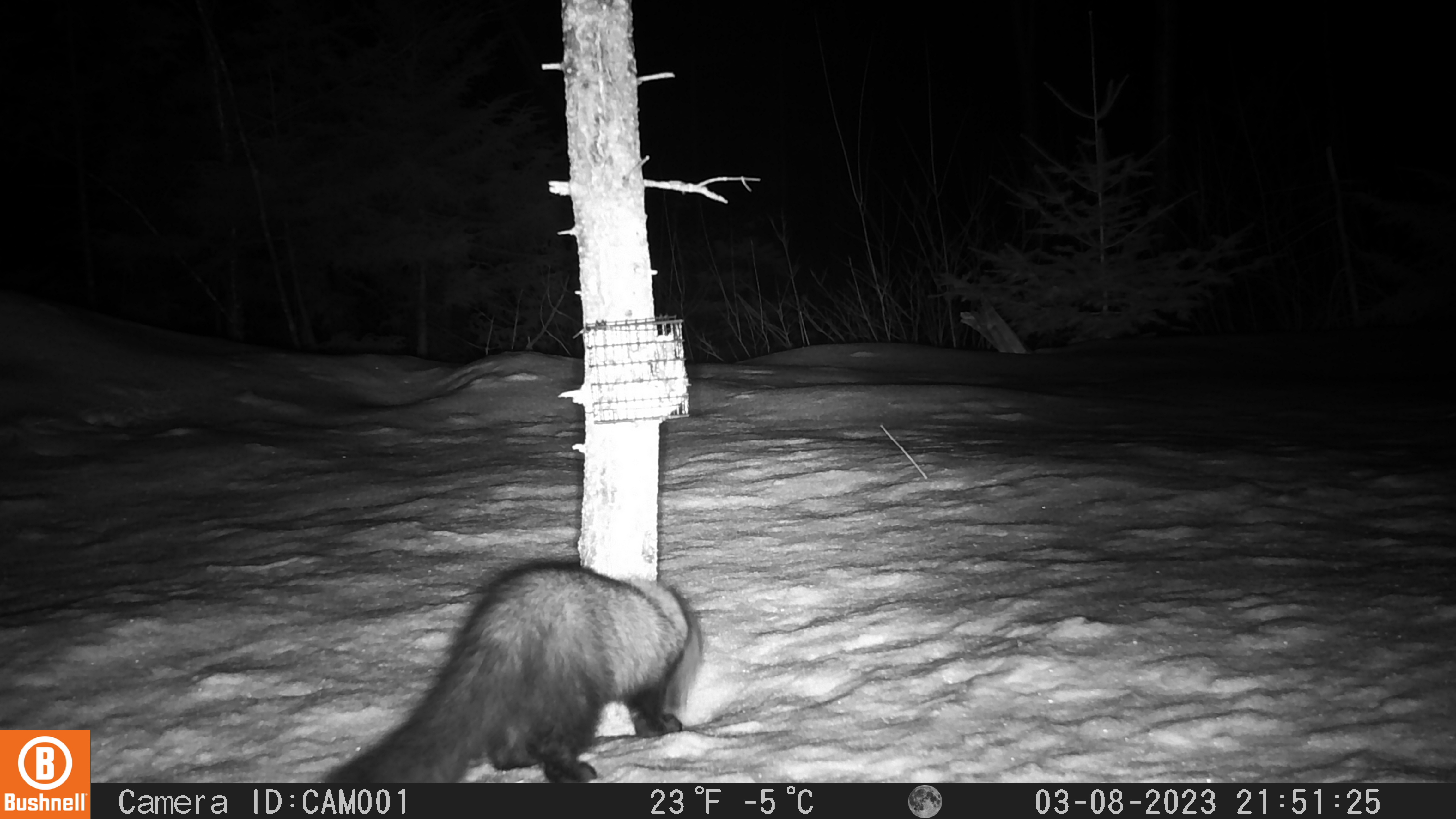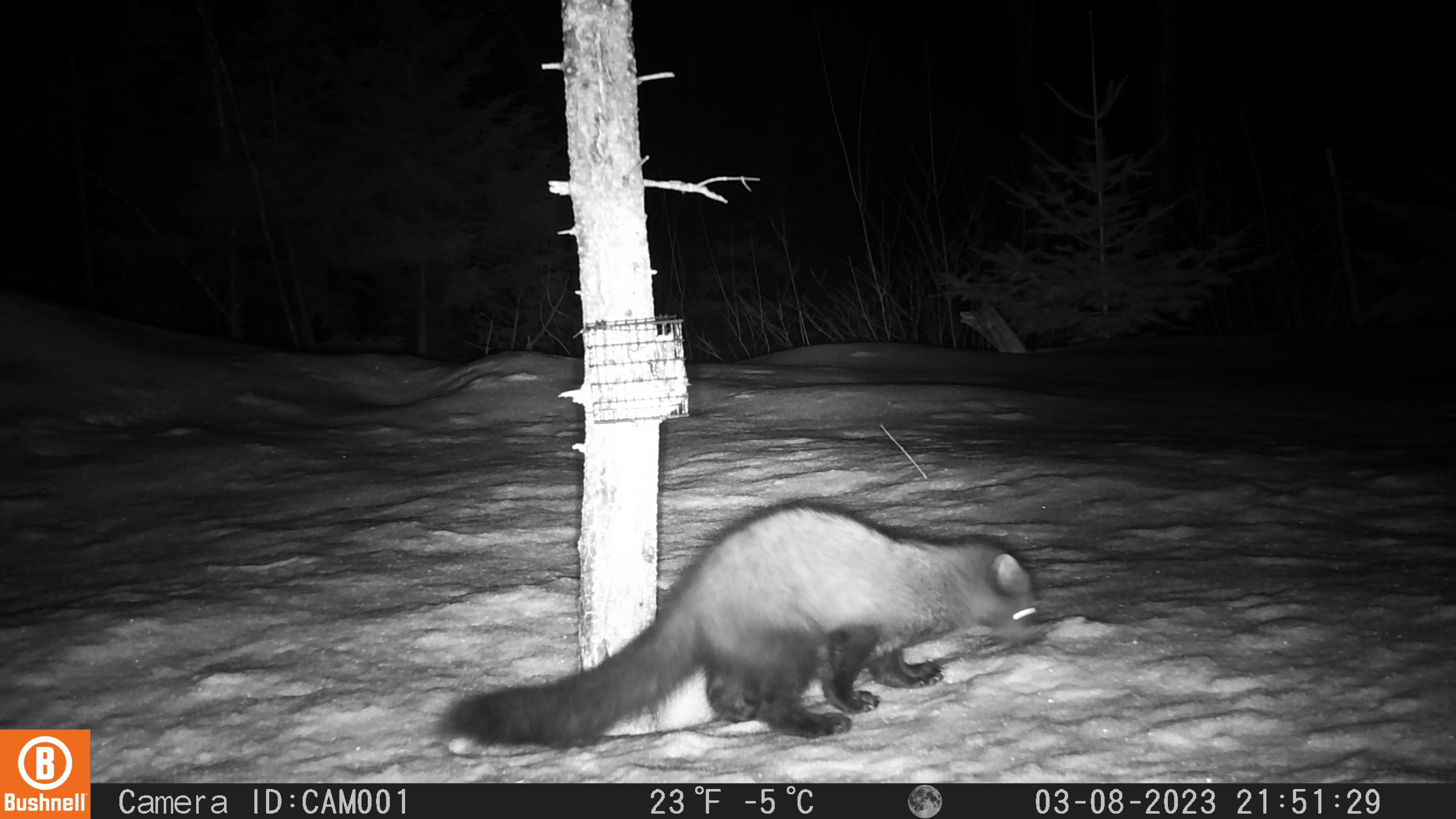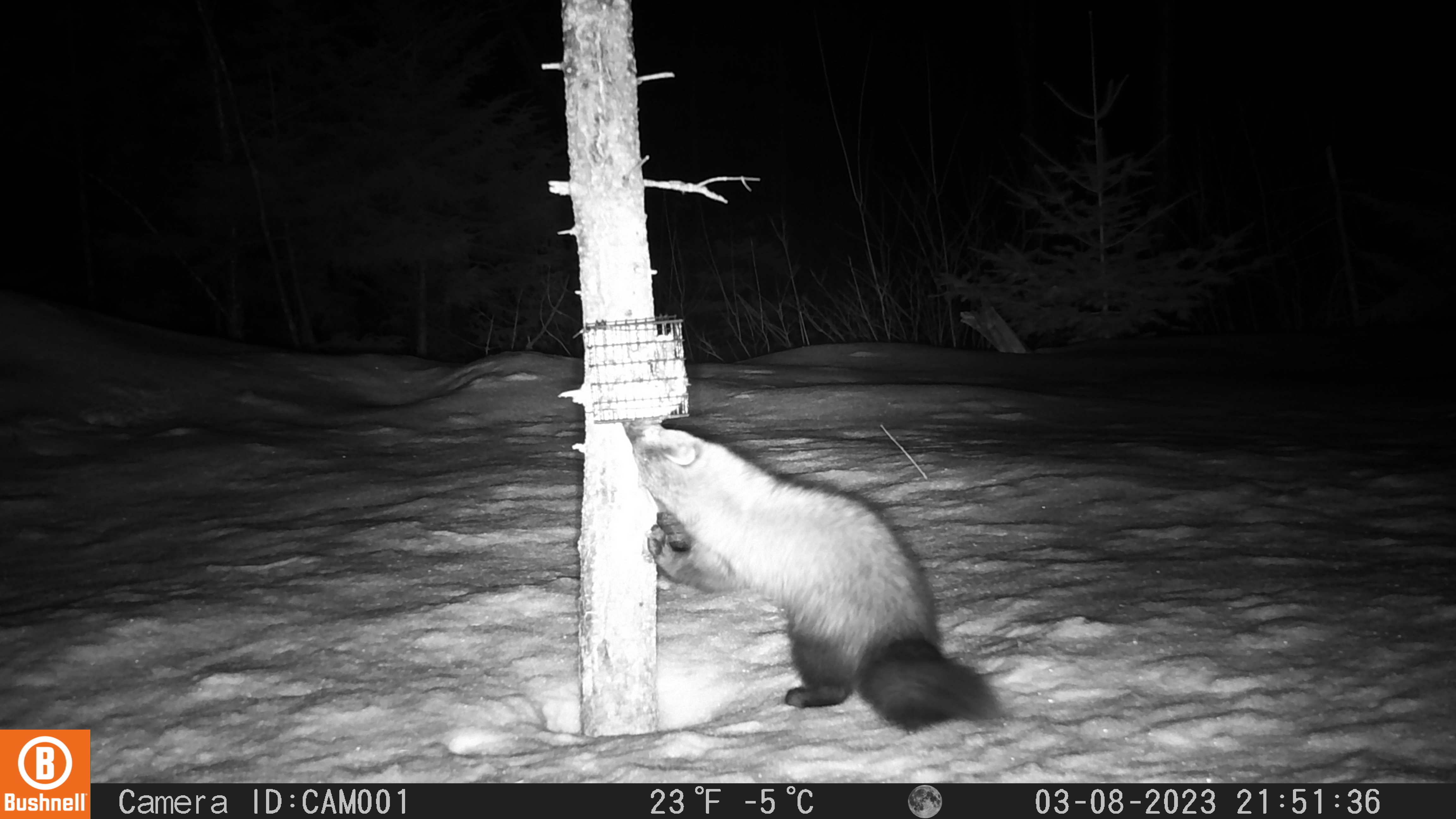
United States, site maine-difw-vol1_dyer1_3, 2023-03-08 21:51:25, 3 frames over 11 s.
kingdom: Animalia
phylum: Chordata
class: Mammalia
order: Carnivora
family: Mustelidae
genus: Pekania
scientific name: Pekania pennanti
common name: fisher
Fisher (Pekania pennanti).